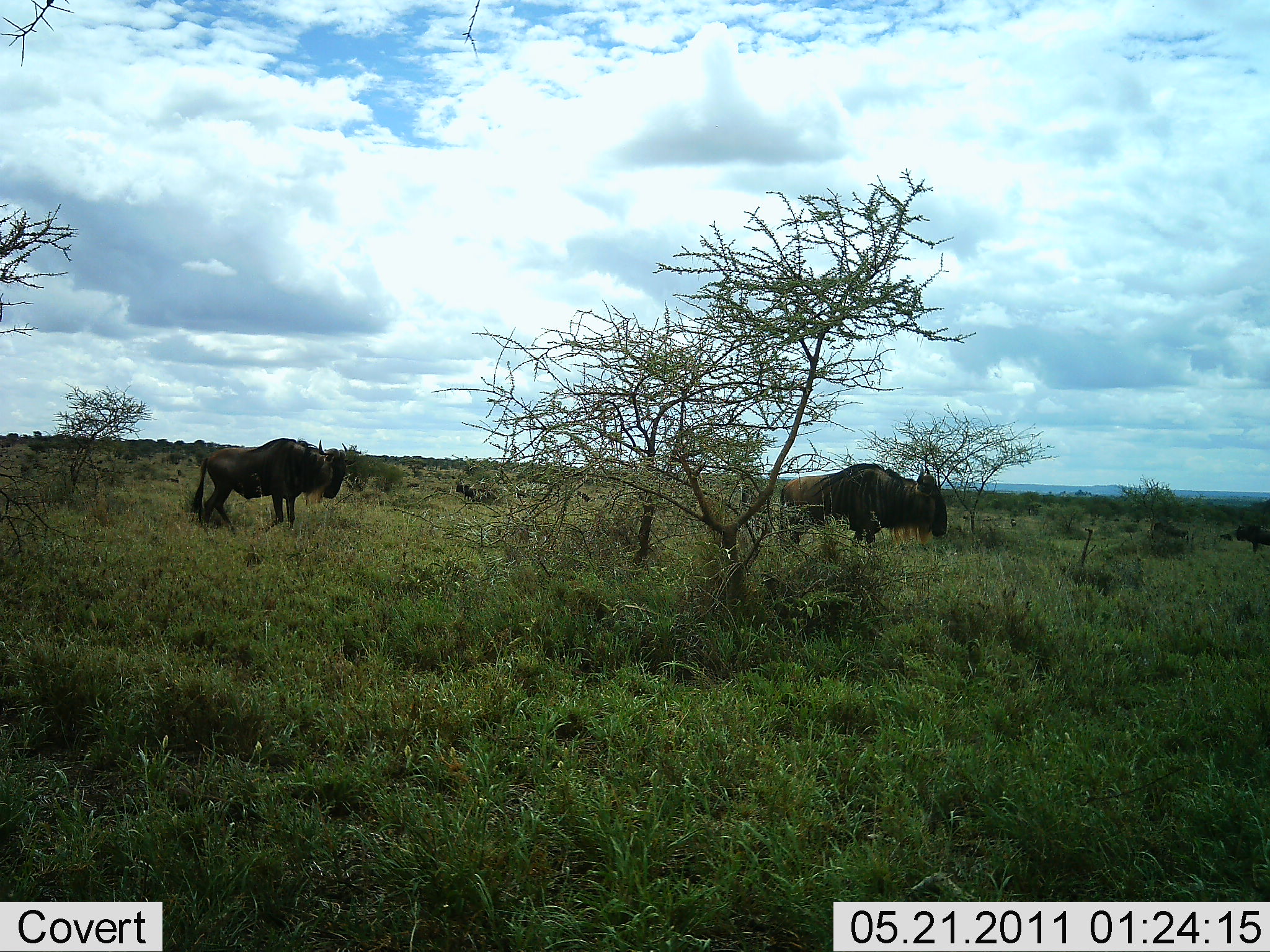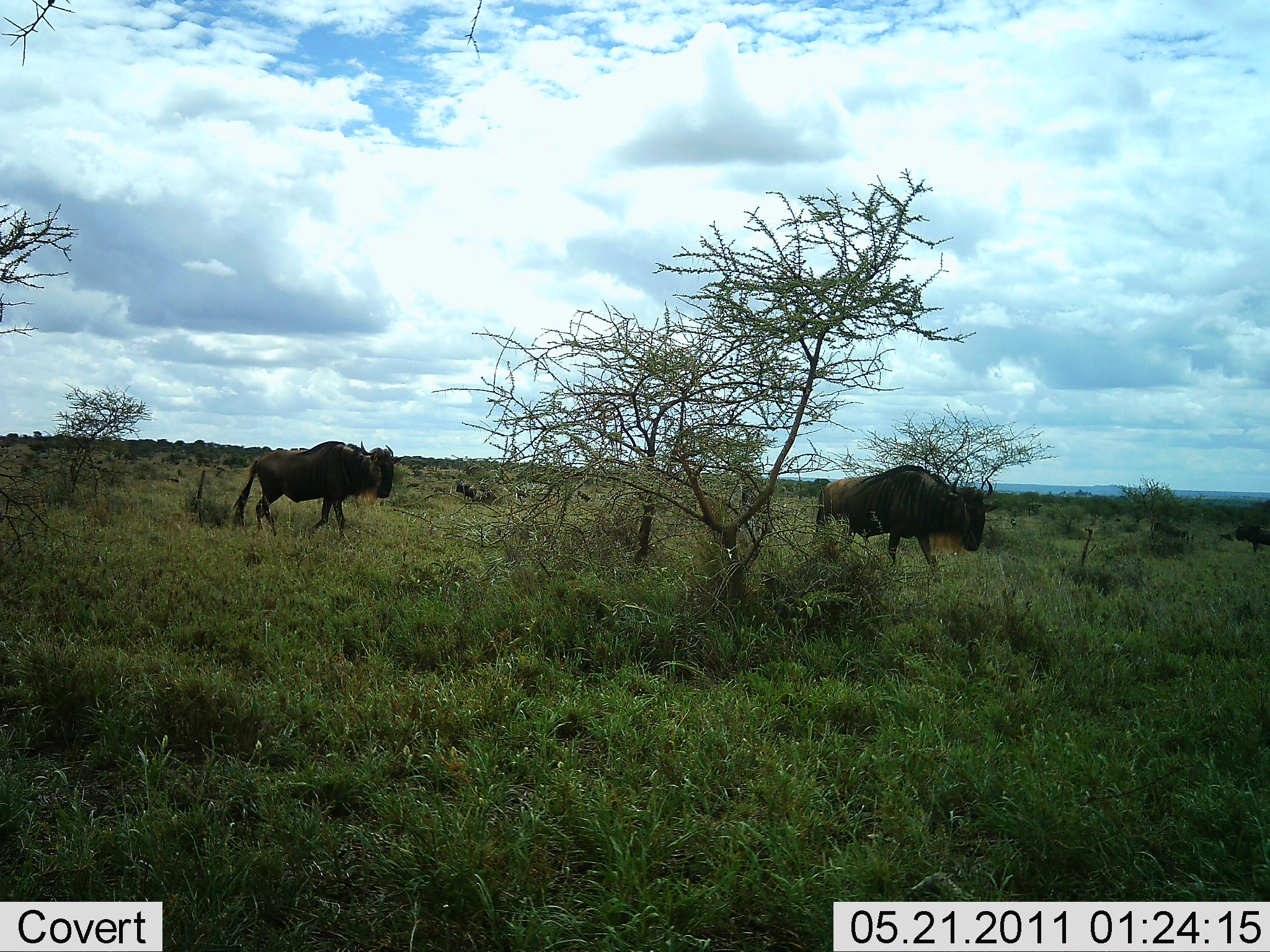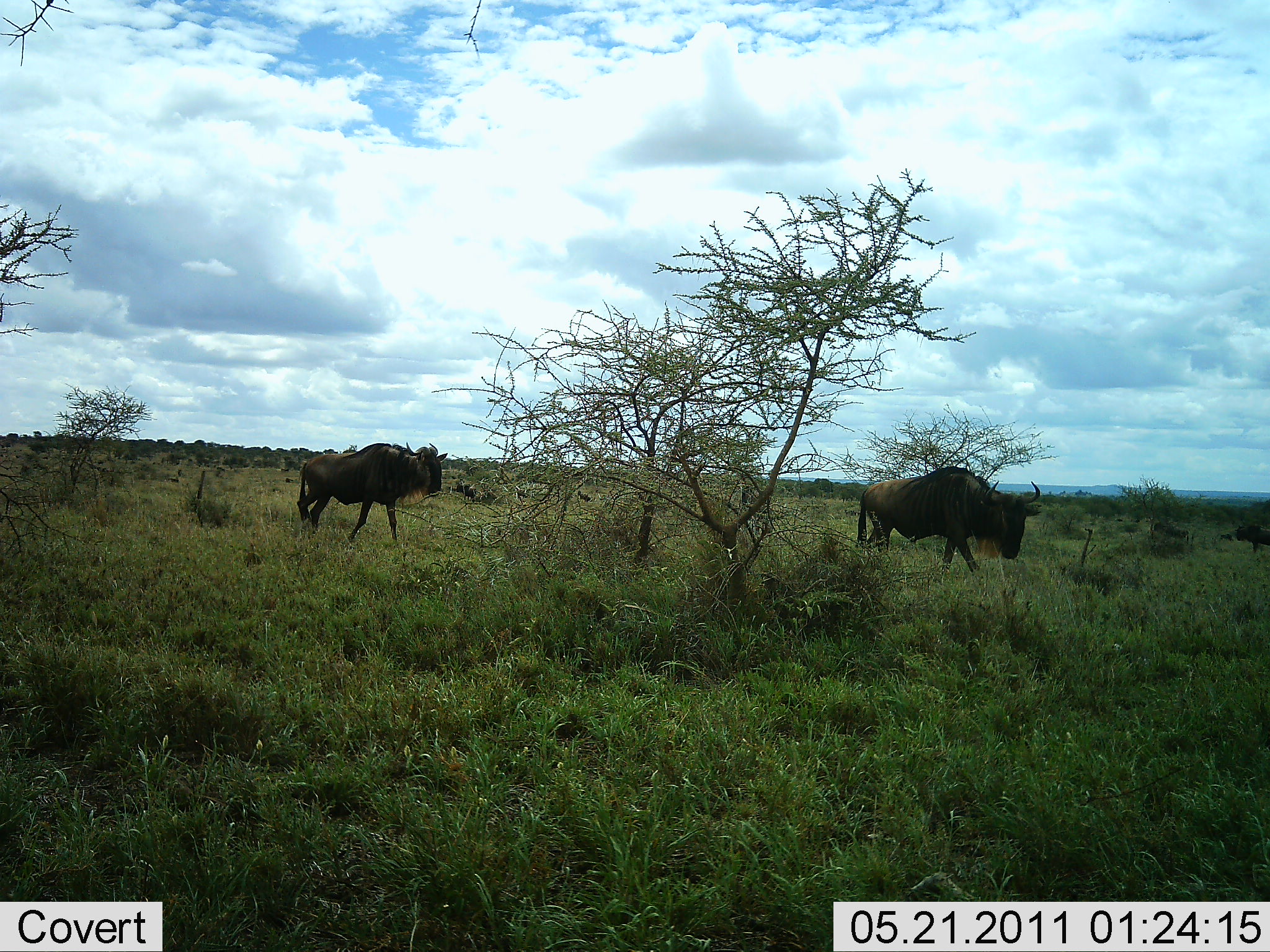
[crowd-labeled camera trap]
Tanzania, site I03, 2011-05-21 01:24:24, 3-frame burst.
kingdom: Animalia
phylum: Chordata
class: Mammalia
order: Artiodactyla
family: Bovidae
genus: Connochaetes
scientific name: Connochaetes taurinus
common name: blue wildebeest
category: wildebeest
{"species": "wildebeest (blue wildebeest) (Connochaetes taurinus)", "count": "2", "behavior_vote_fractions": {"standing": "0%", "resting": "0%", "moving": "100%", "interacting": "0%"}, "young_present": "0%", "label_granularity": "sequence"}